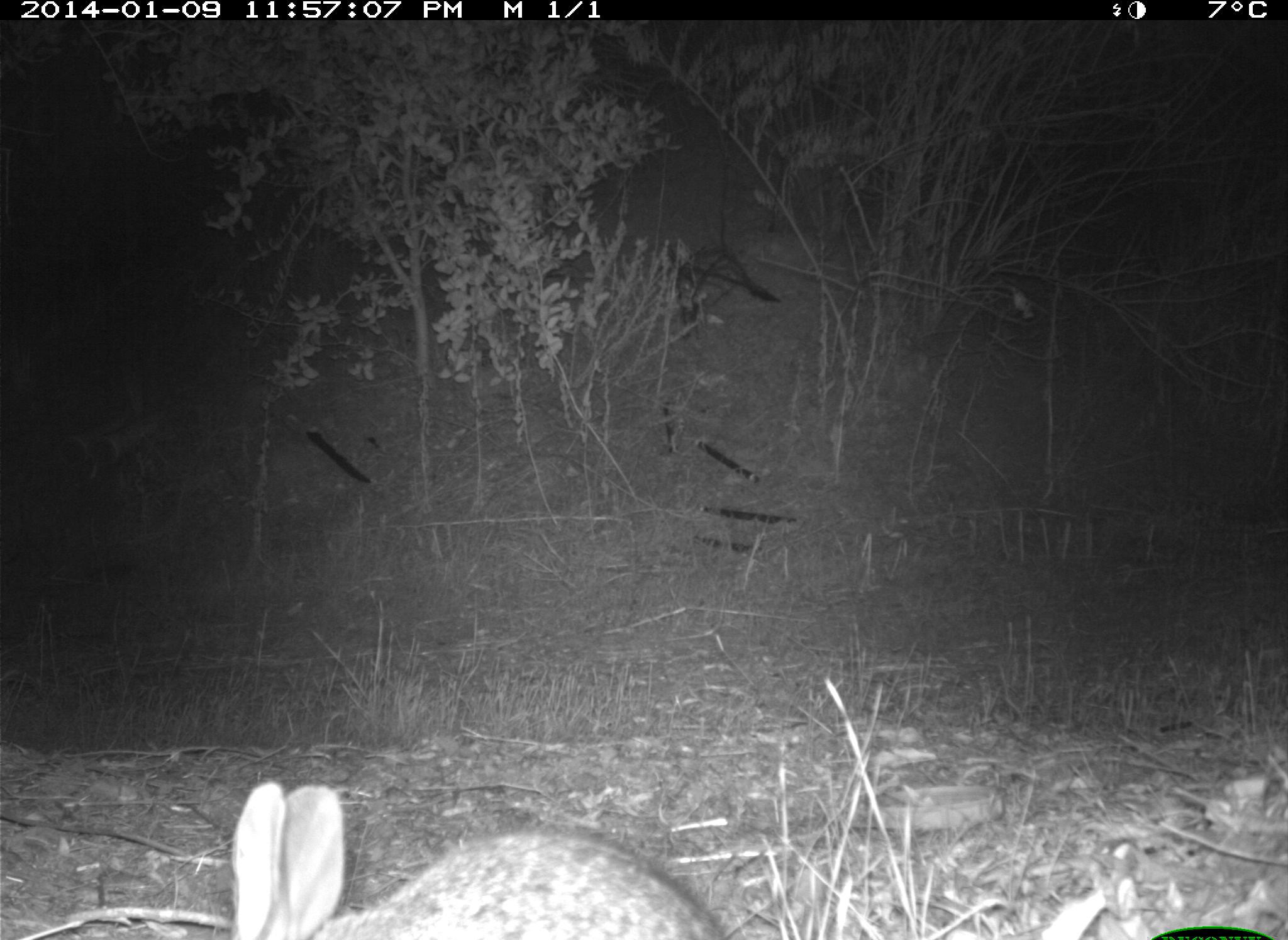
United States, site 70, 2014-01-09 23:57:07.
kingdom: Animalia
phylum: Chordata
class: Mammalia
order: Lagomorpha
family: Leporidae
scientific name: Leporidae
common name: rabbits and hares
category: rabbit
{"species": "rabbit (rabbits and hares) (Leporidae)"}